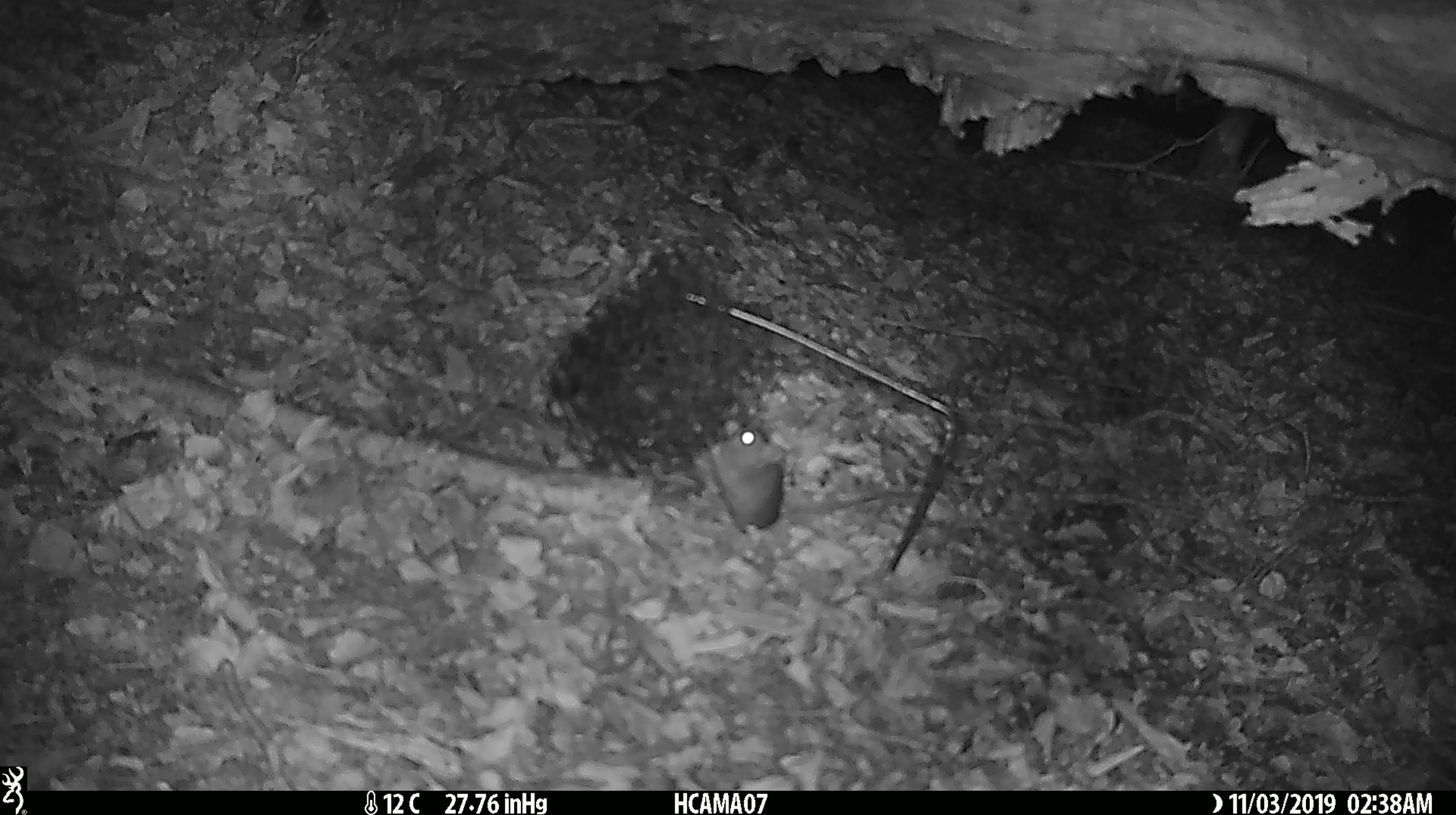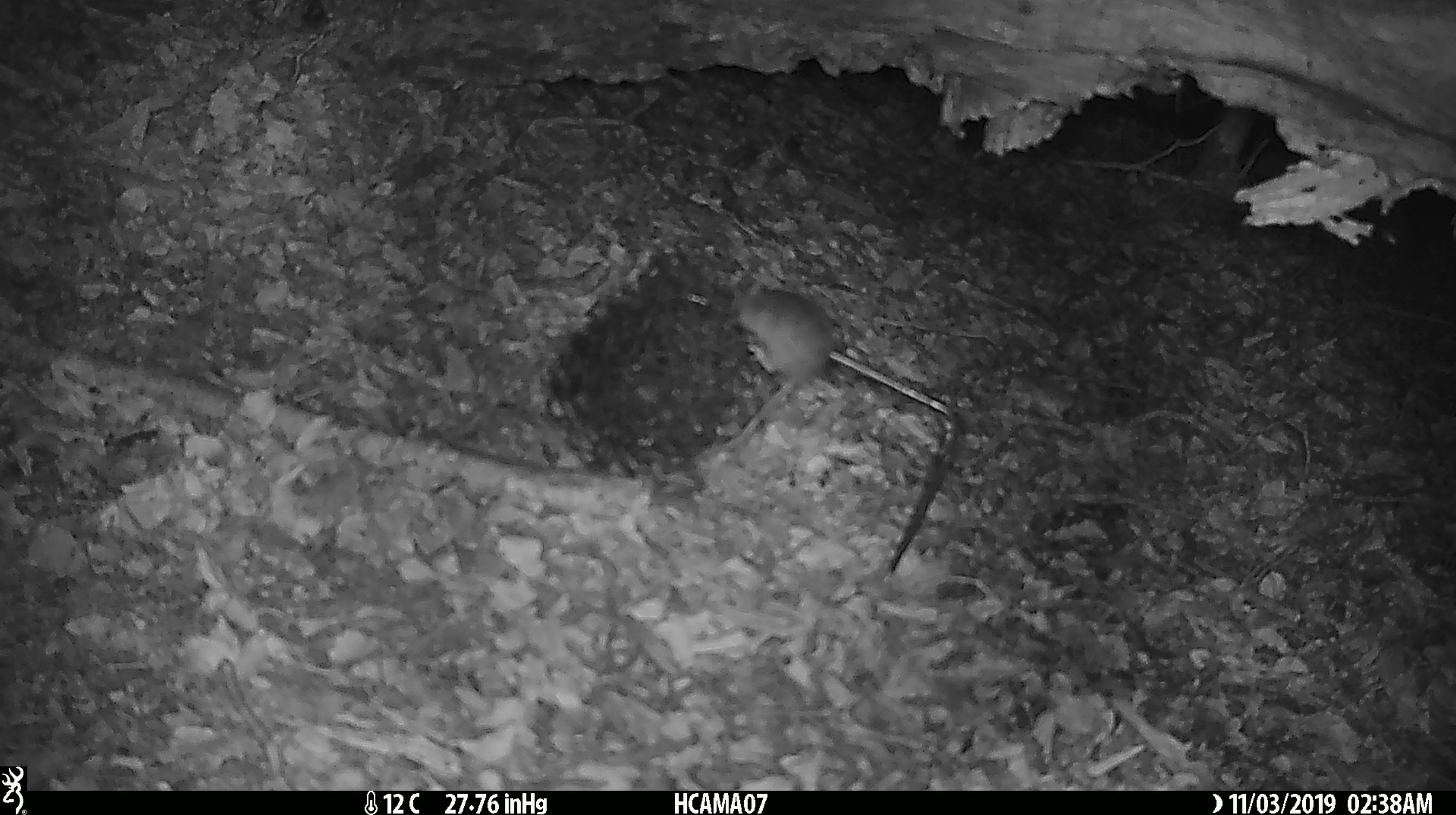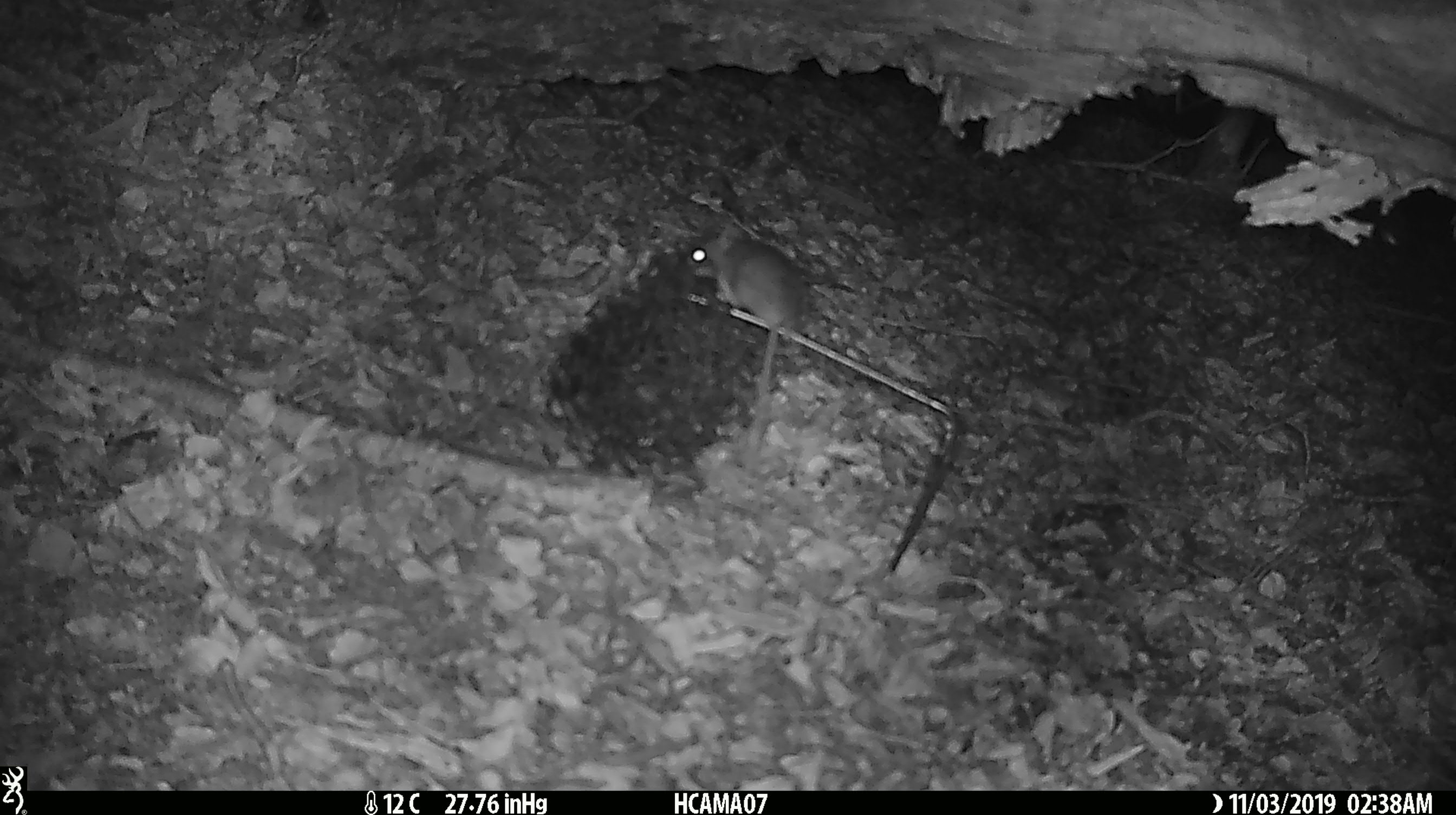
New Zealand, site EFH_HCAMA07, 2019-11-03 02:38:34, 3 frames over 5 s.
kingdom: Animalia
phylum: Chordata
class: Mammalia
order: Rodentia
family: Muridae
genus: Mus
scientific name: Mus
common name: mouse